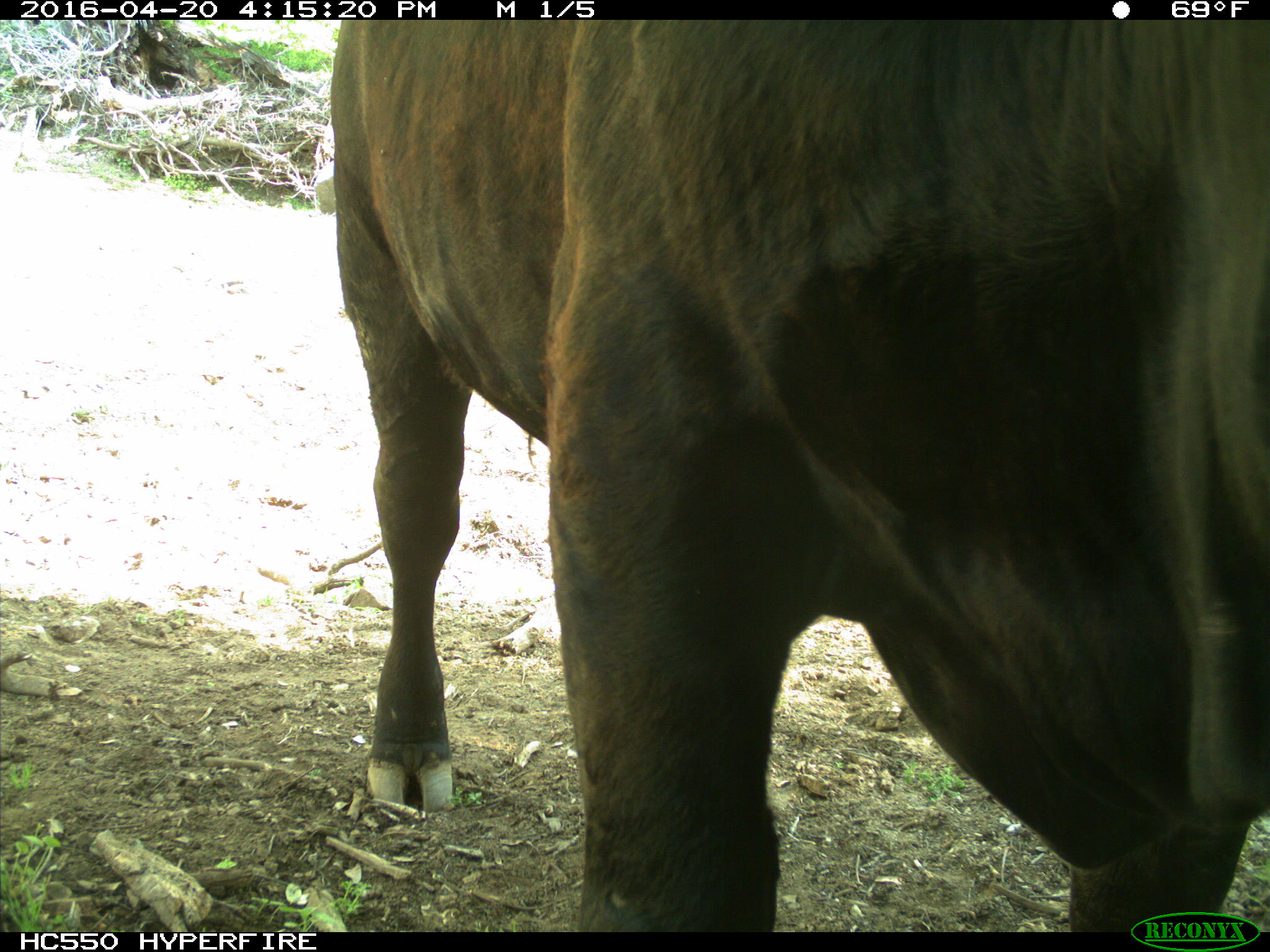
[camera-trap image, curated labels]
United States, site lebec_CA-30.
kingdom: Animalia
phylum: Chordata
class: Mammalia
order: Artiodactyla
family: Bovidae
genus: Bos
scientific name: Bos taurus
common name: domestic cow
Bos taurus (domestic cow).